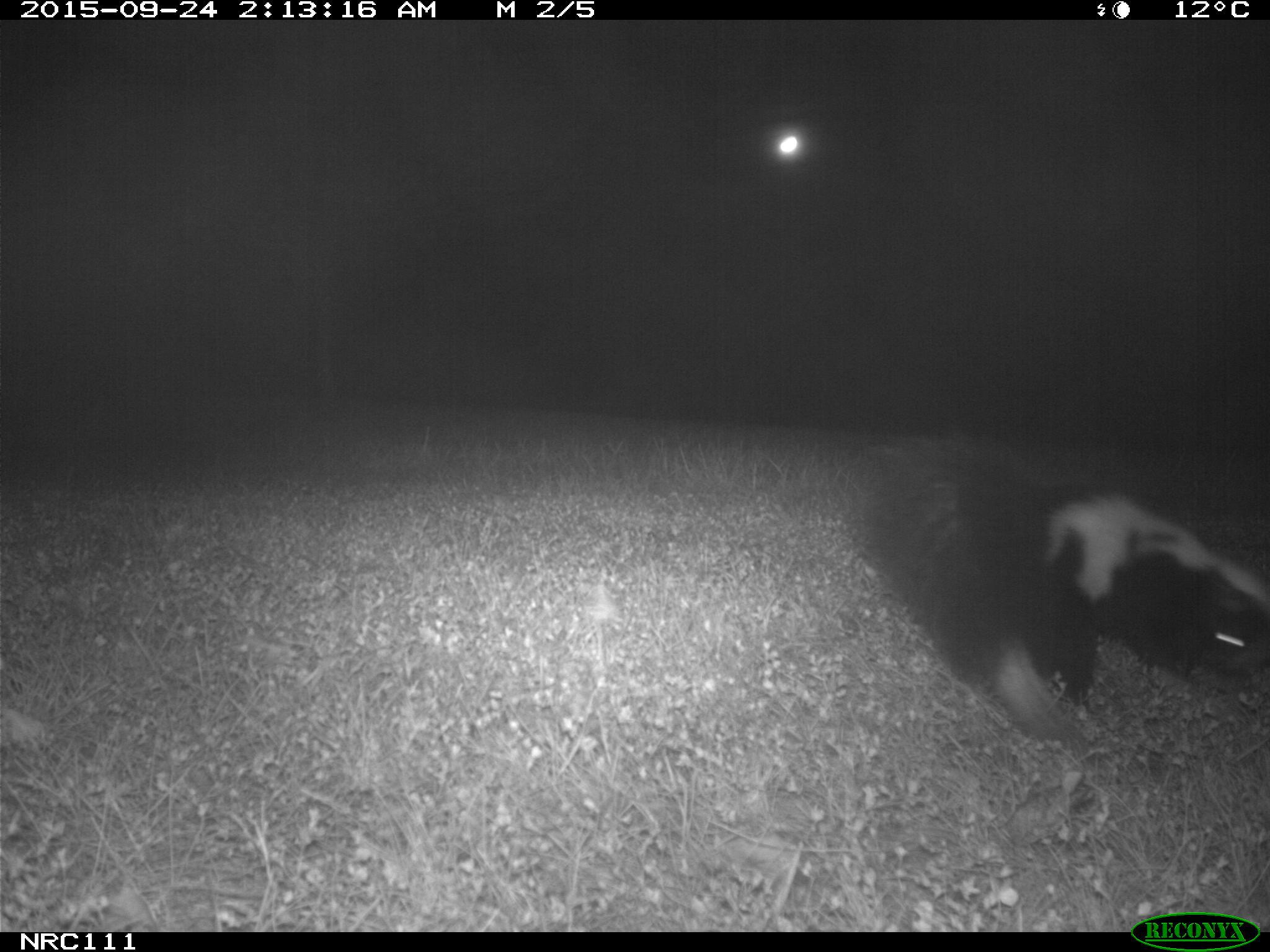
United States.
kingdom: Animalia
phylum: Chordata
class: Mammalia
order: Carnivora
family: Mephitidae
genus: Mephitis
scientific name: Mephitis mephitis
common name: striped skunk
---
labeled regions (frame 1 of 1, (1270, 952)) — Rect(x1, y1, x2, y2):
Striped Skunk: Rect(847, 442, 1270, 749)